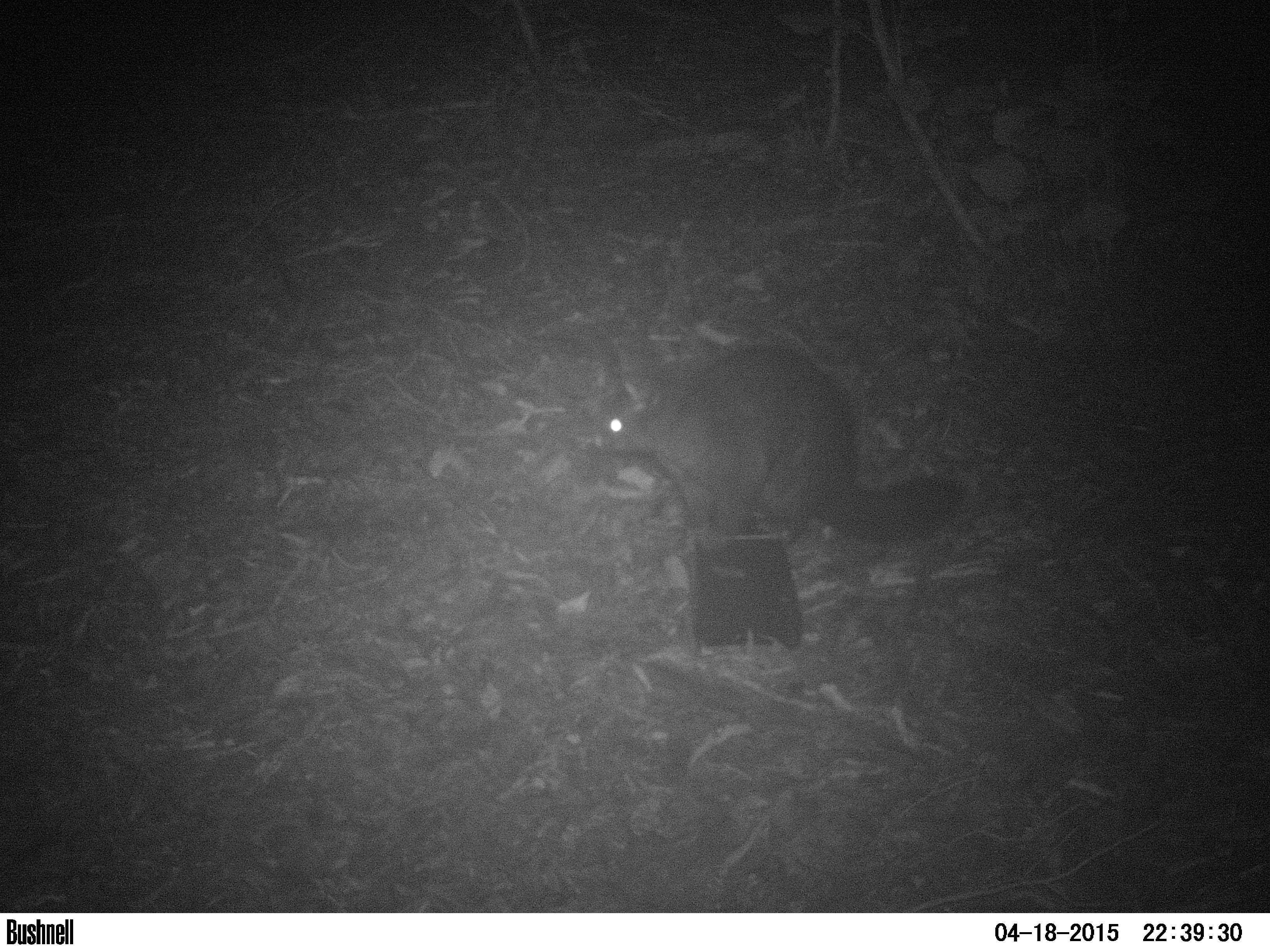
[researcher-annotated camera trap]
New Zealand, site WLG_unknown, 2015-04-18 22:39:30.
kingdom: Animalia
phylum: Chordata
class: Mammalia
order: Diprotodontia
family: Phalangeridae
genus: Trichosurus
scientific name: Trichosurus vulpecula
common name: common brushtail possum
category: possum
Possum (common brushtail possum) (Trichosurus vulpecula).